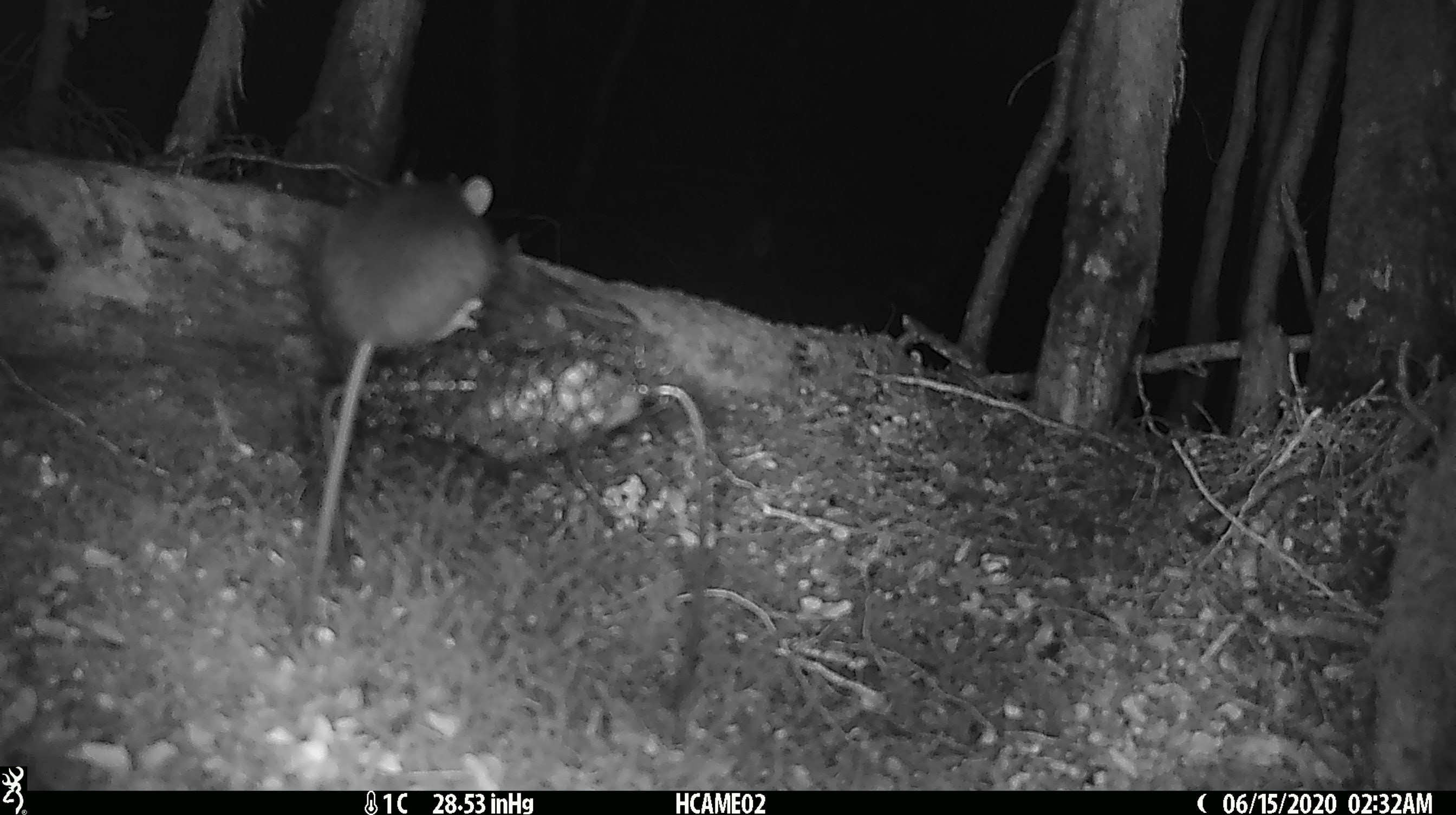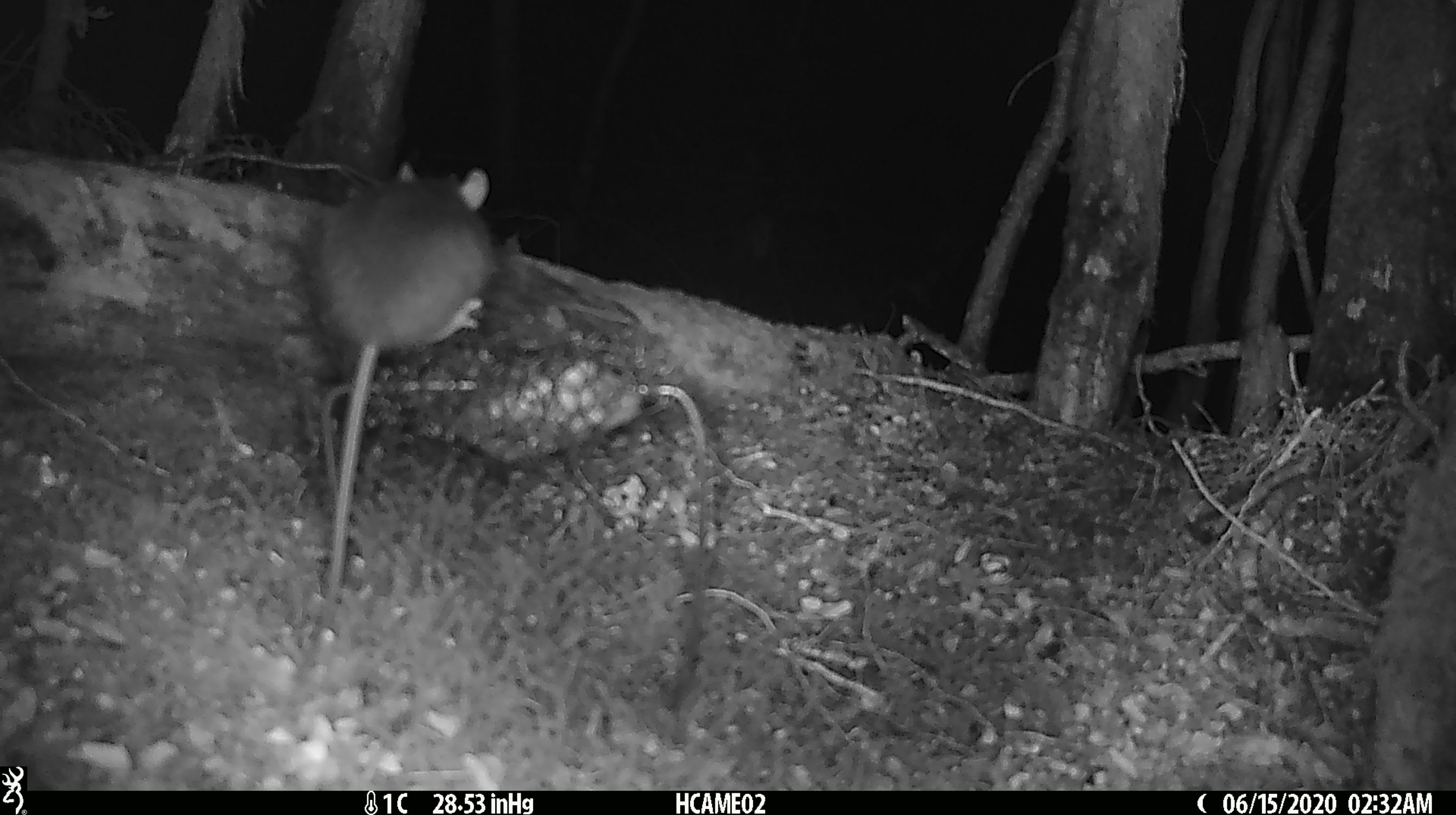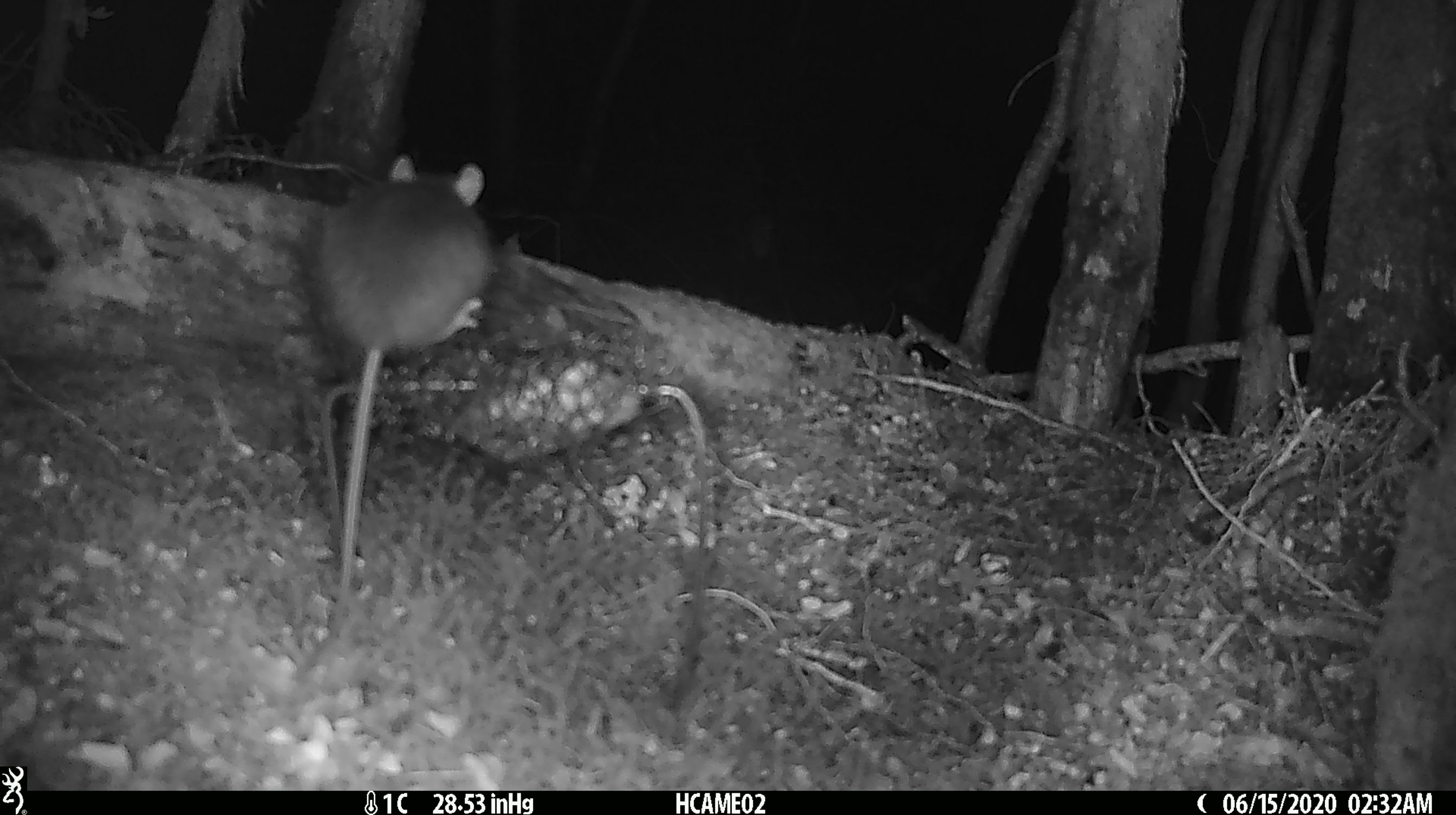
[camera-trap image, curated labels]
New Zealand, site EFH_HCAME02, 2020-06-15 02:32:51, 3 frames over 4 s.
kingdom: Animalia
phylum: Chordata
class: Mammalia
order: Rodentia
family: Muridae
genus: Rattus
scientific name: Rattus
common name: rat